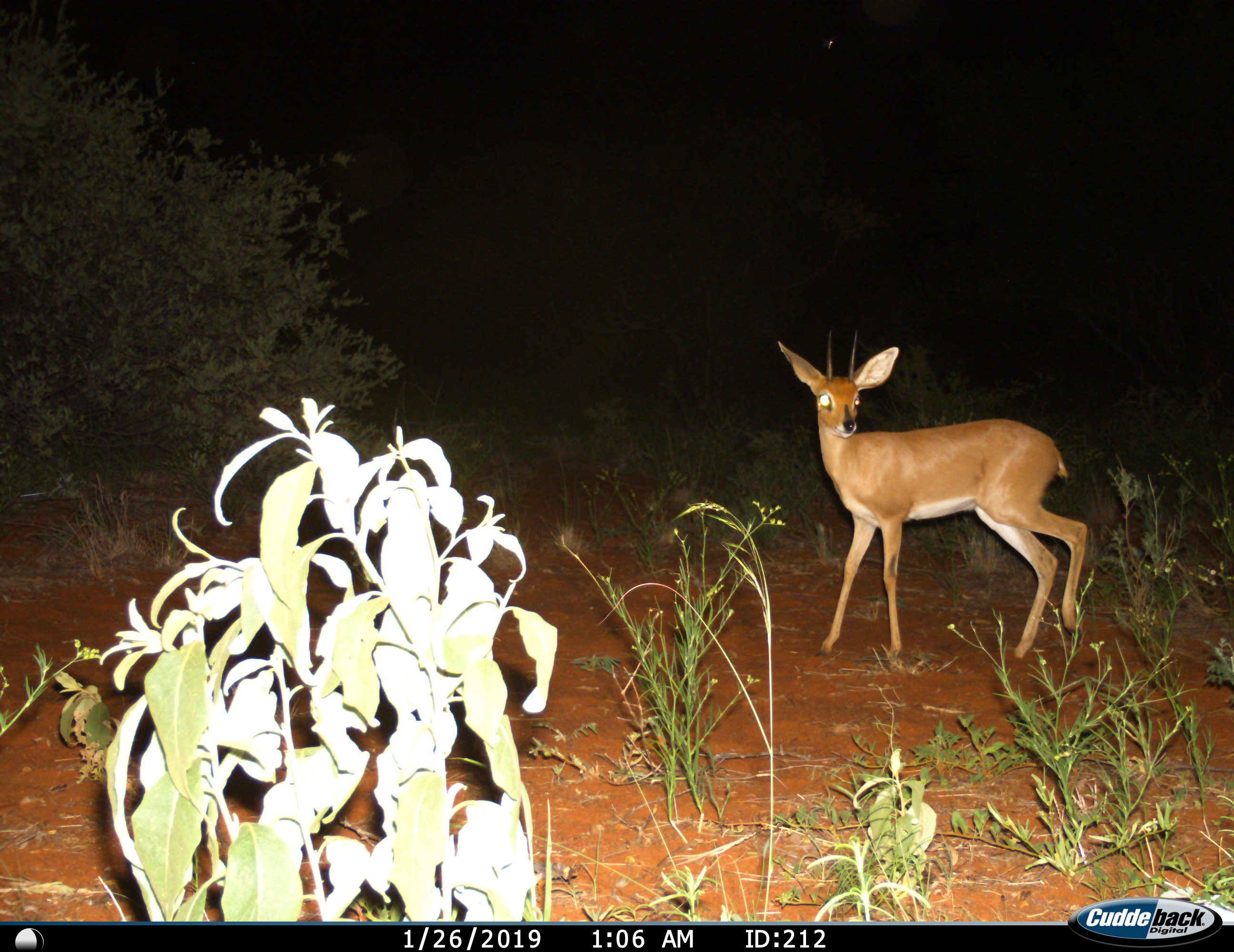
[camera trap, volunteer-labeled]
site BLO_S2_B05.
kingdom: Animalia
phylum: Chordata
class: Mammalia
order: Artiodactyla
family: Bovidae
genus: Raphicerus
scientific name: Raphicerus campestris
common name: steenbok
Steenbok (Raphicerus campestris), count 1. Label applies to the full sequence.